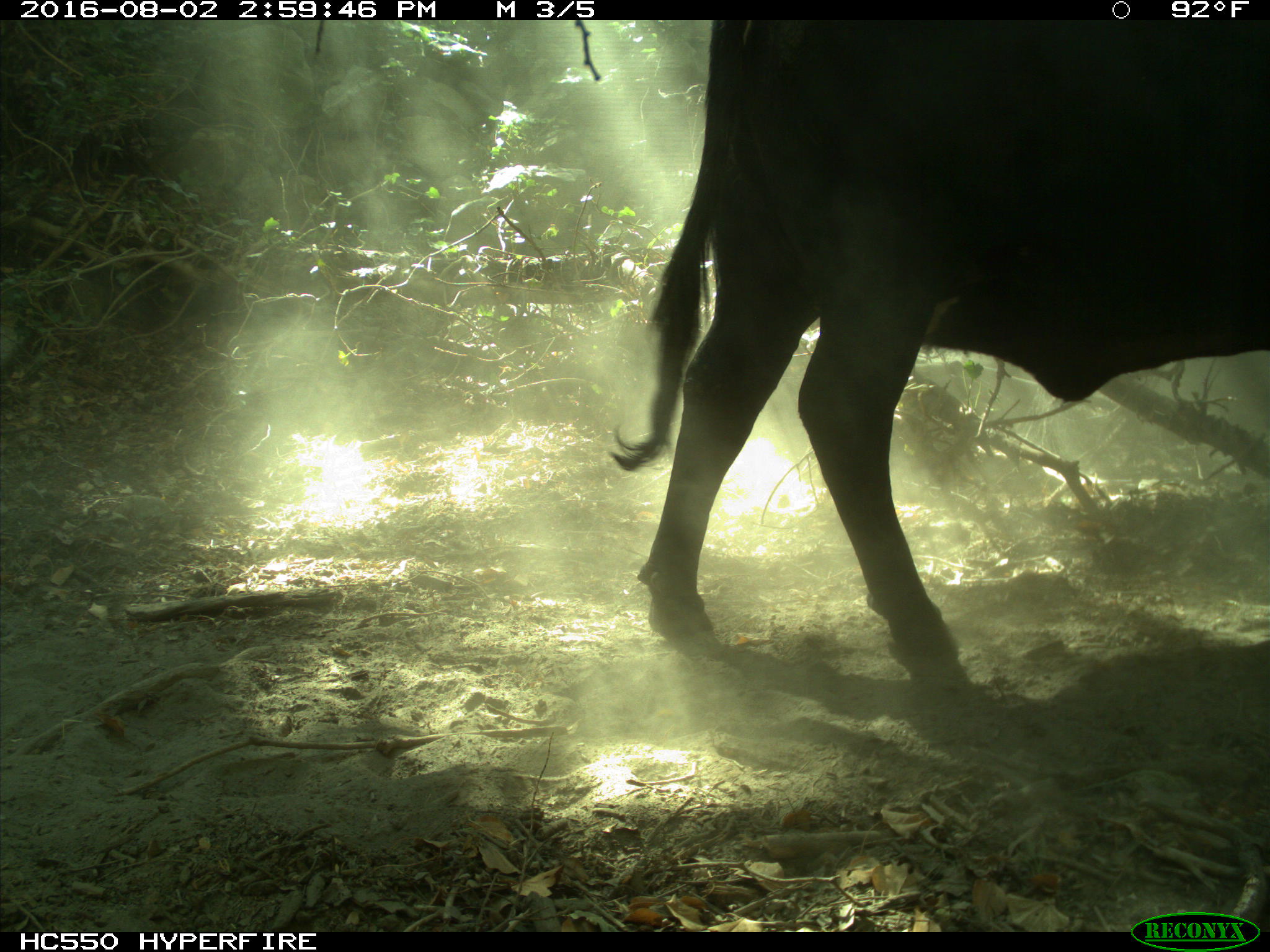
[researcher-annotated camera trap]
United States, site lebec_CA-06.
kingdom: Animalia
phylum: Chordata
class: Mammalia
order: Artiodactyla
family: Bovidae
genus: Bos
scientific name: Bos taurus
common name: domestic cow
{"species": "Bos taurus (domestic cow)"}